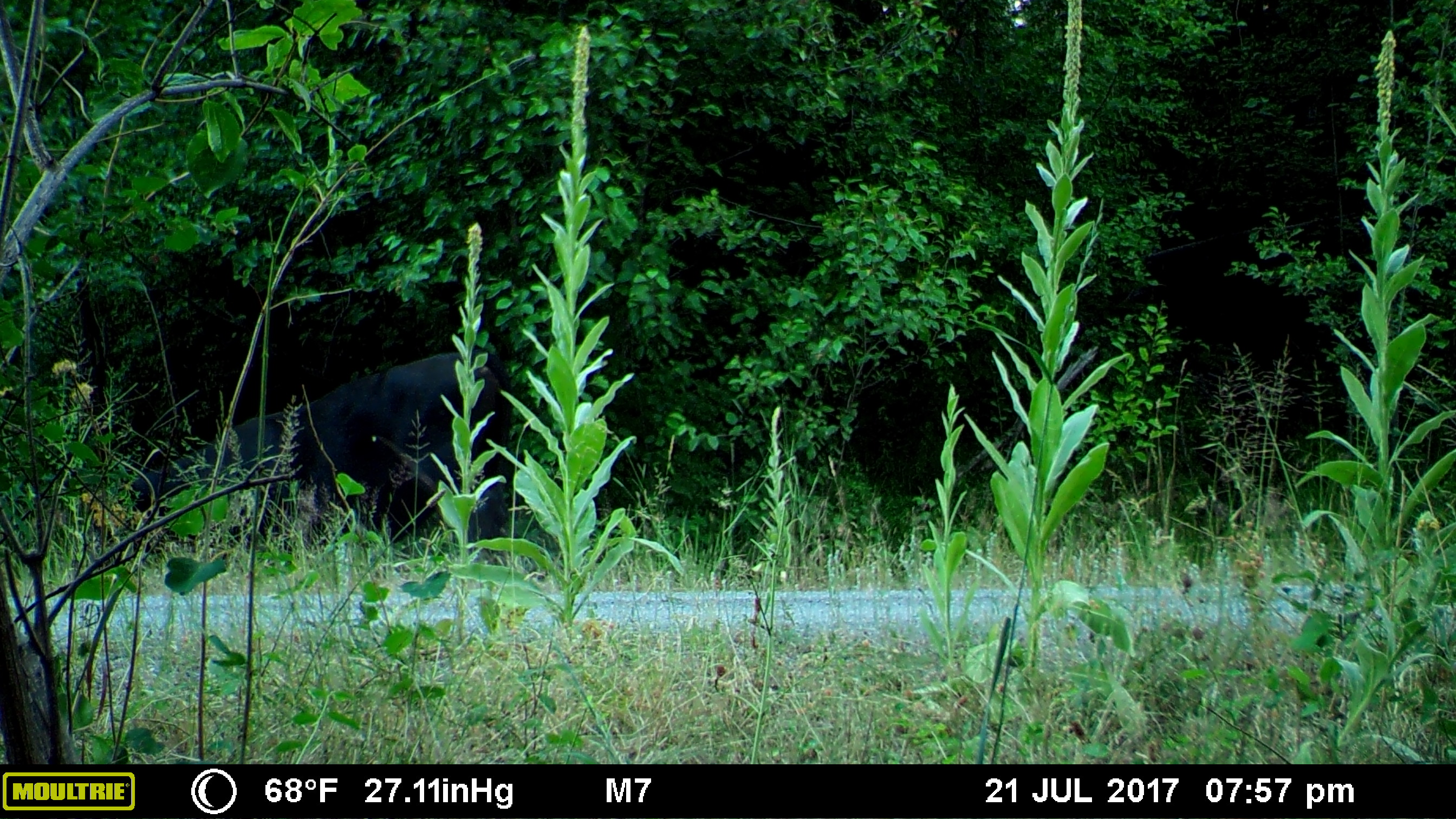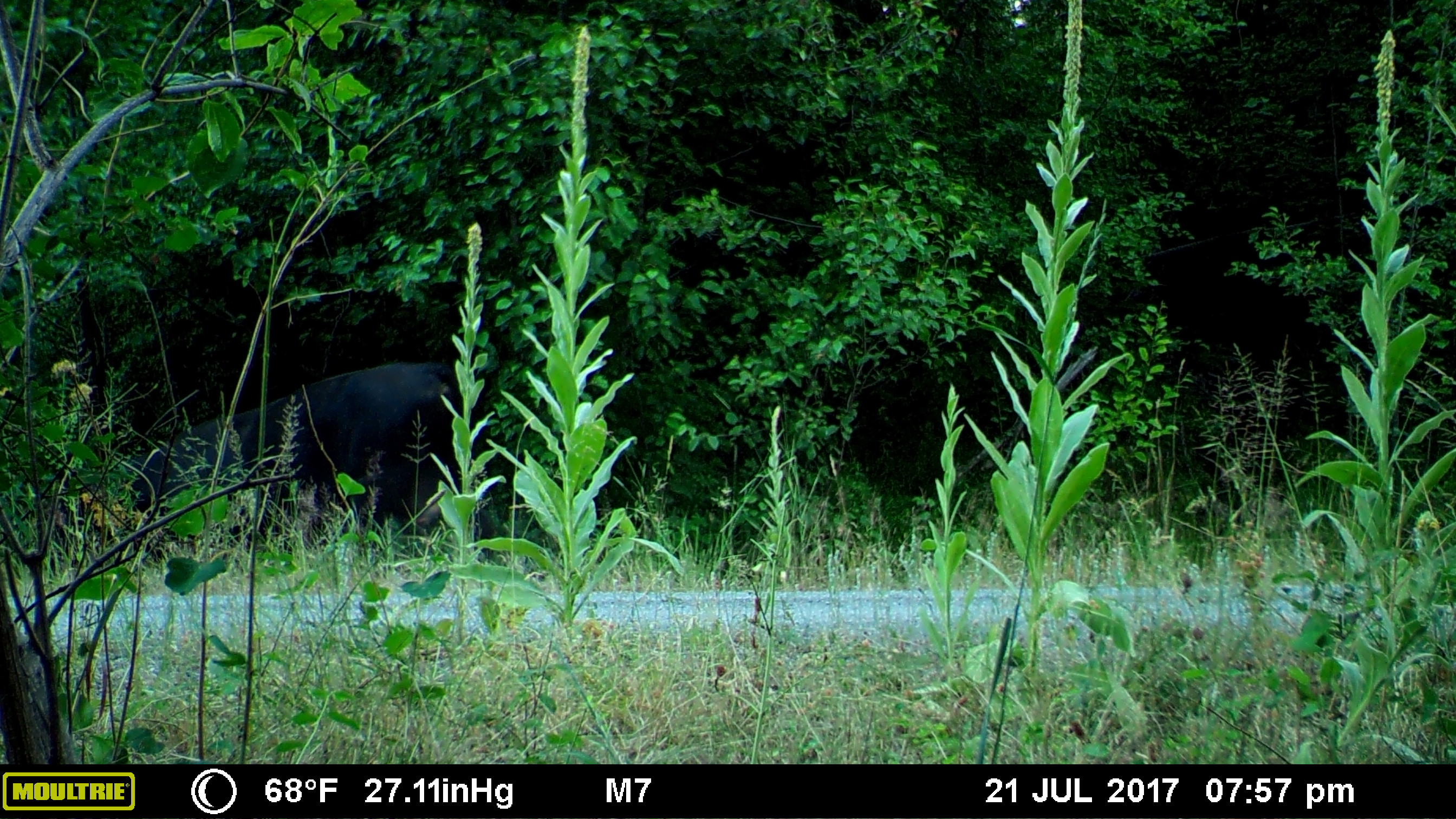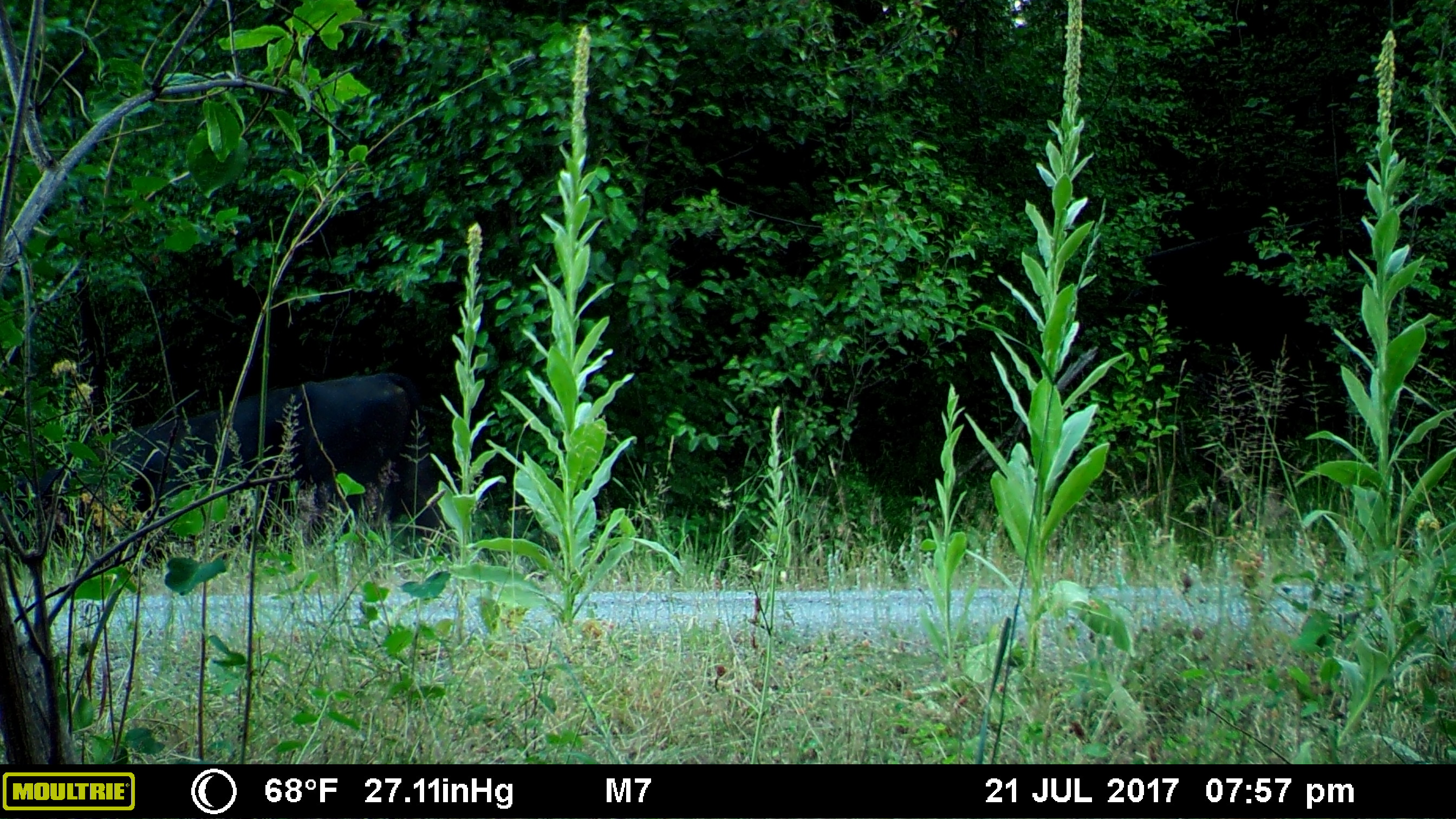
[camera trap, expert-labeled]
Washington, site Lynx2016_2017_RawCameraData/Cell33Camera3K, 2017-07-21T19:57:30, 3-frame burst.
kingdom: Animalia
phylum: Chordata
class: Mammalia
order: Artiodactyla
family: Bovidae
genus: Bos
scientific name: Bos taurus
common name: domestic cattle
Domestic cattle (Bos taurus). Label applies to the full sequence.